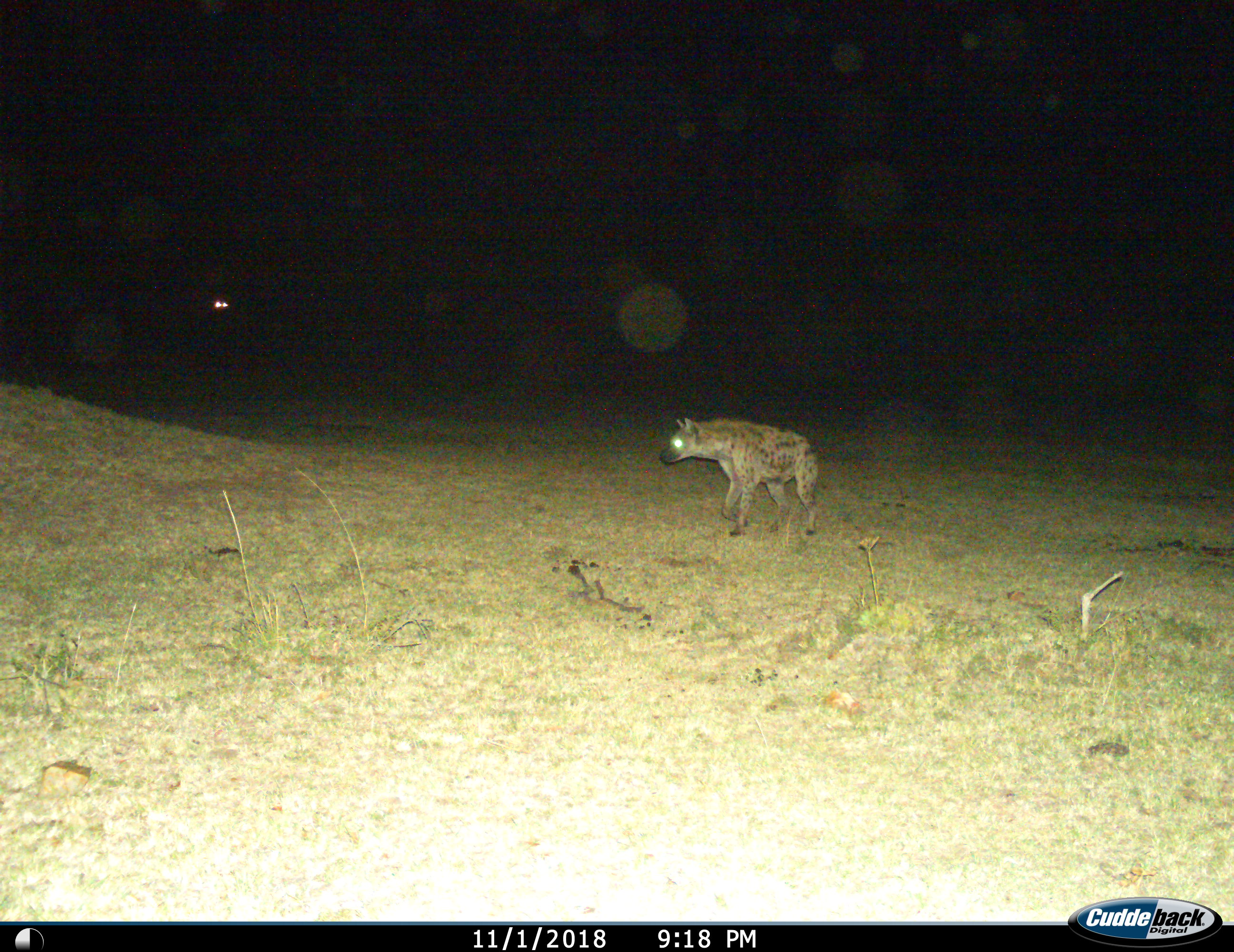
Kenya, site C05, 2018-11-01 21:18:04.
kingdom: Animalia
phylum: Chordata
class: Mammalia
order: Carnivora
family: Hyaenidae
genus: Crocuta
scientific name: Crocuta crocuta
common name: spotted hyena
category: hyenaspotted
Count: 1.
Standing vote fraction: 70%.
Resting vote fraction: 0%.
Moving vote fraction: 40%.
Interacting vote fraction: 0%.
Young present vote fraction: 0%.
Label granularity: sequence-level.